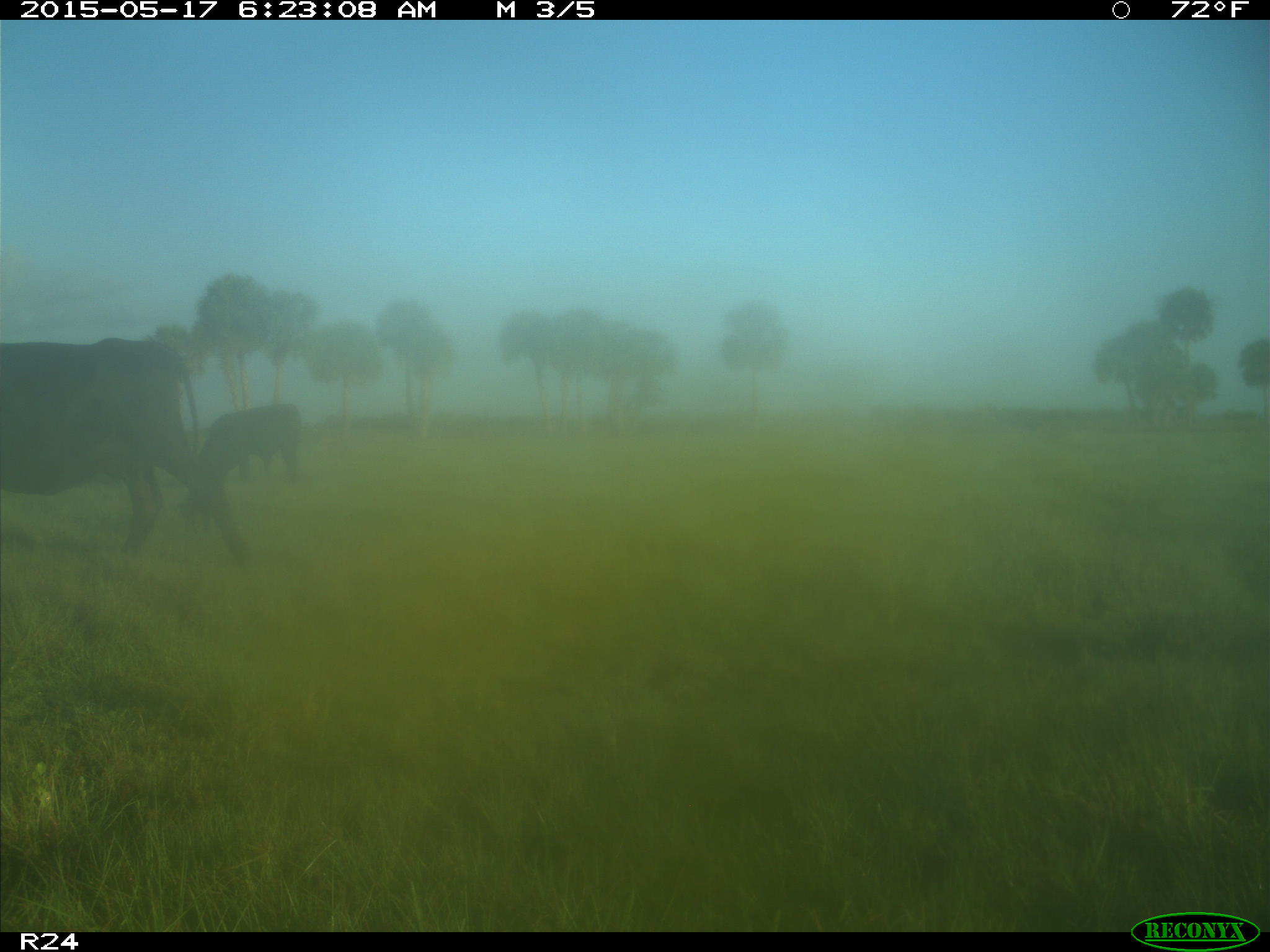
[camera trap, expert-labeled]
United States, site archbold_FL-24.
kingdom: Animalia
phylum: Chordata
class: Mammalia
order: Artiodactyla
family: Bovidae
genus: Bos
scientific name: Bos taurus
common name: domestic cow